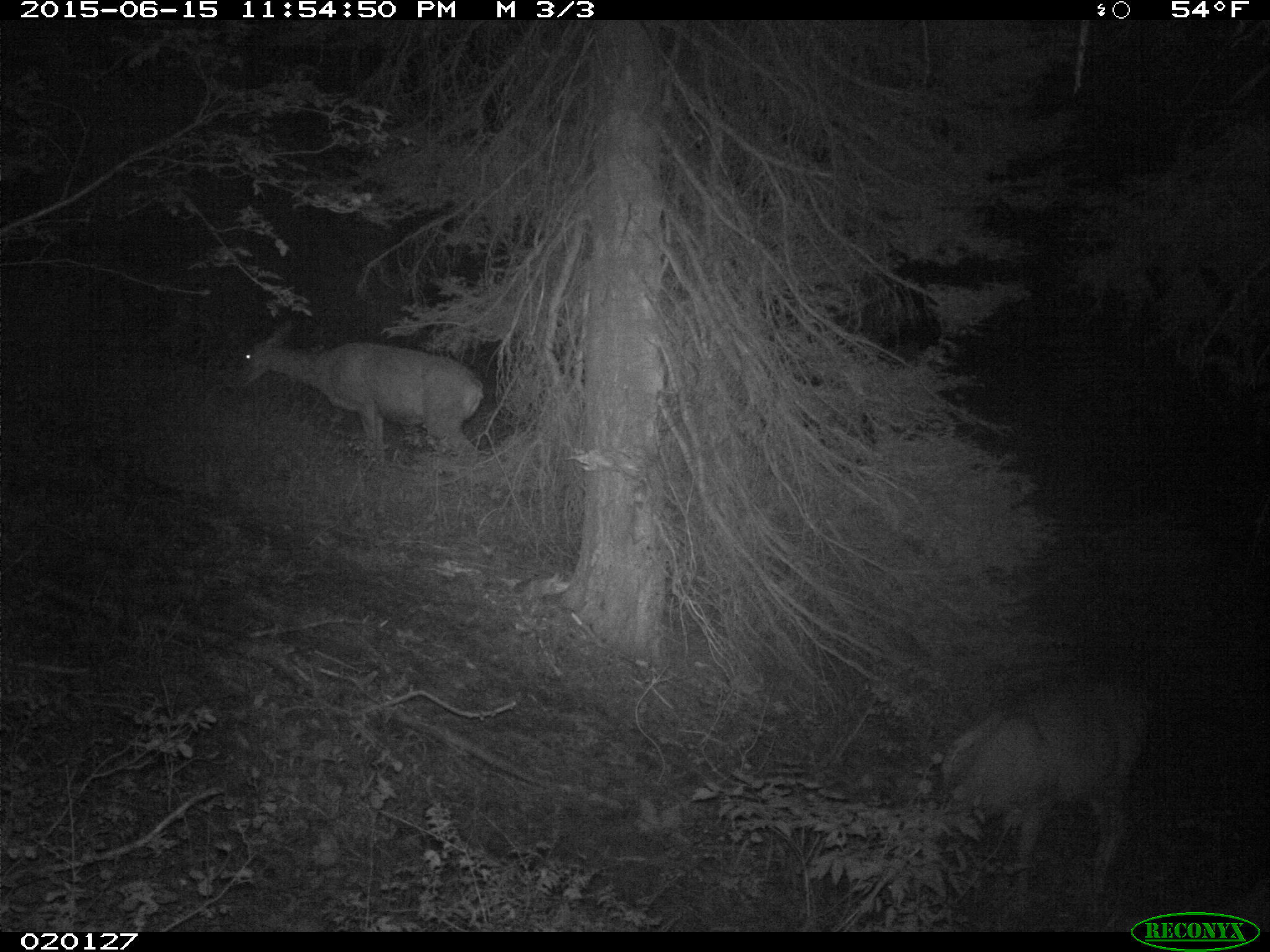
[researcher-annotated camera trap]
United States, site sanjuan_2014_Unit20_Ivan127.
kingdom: Animalia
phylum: Chordata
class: Mammalia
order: Artiodactyla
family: Cervidae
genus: Odocoileus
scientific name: Odocoileus hemionus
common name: mule deer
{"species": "Odocoileus hemionus (mule deer)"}